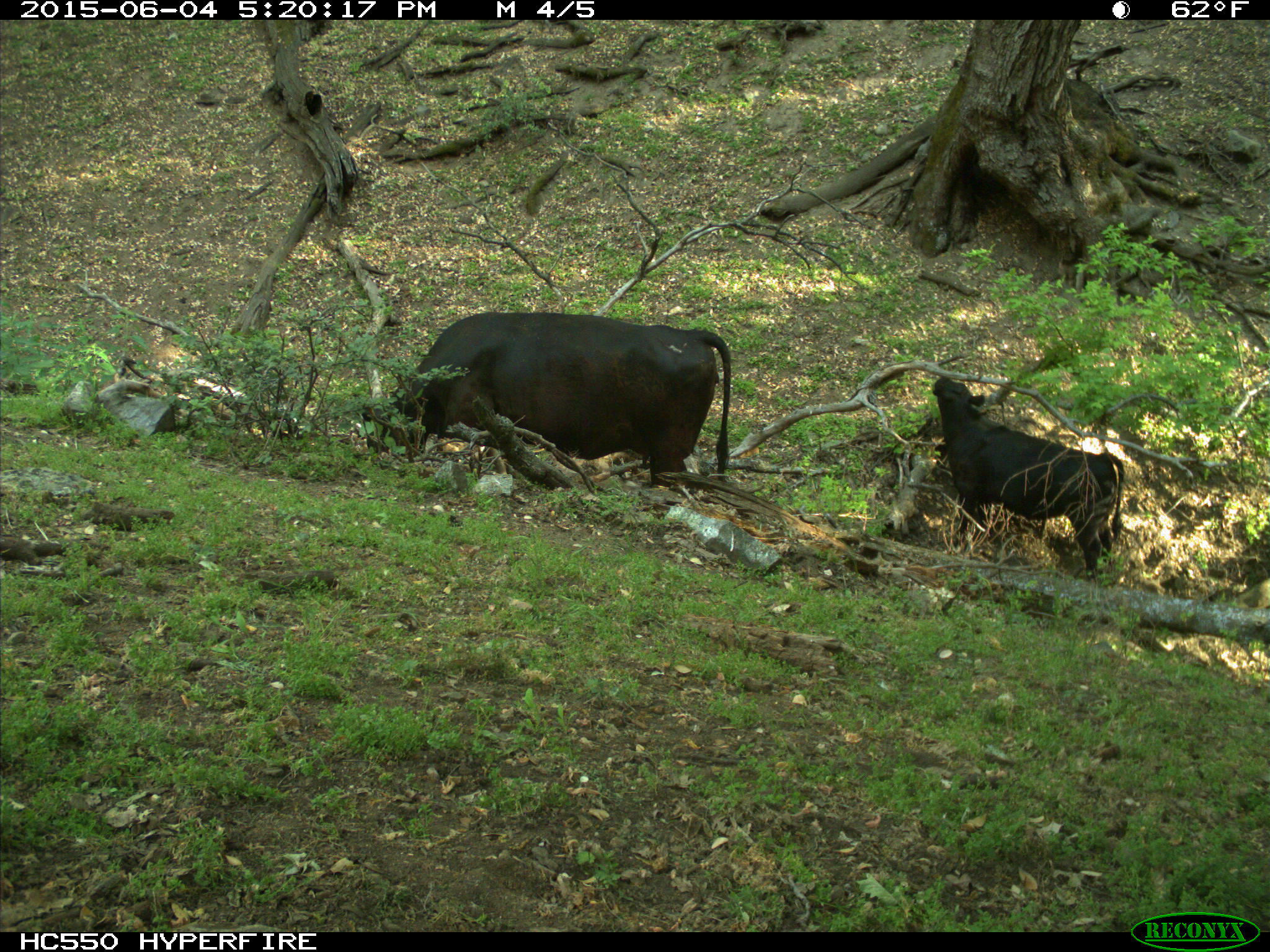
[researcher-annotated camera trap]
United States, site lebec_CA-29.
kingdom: Animalia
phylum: Chordata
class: Mammalia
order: Artiodactyla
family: Bovidae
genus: Bos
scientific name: Bos taurus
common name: domestic cow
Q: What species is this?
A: Bos taurus (domestic cow).